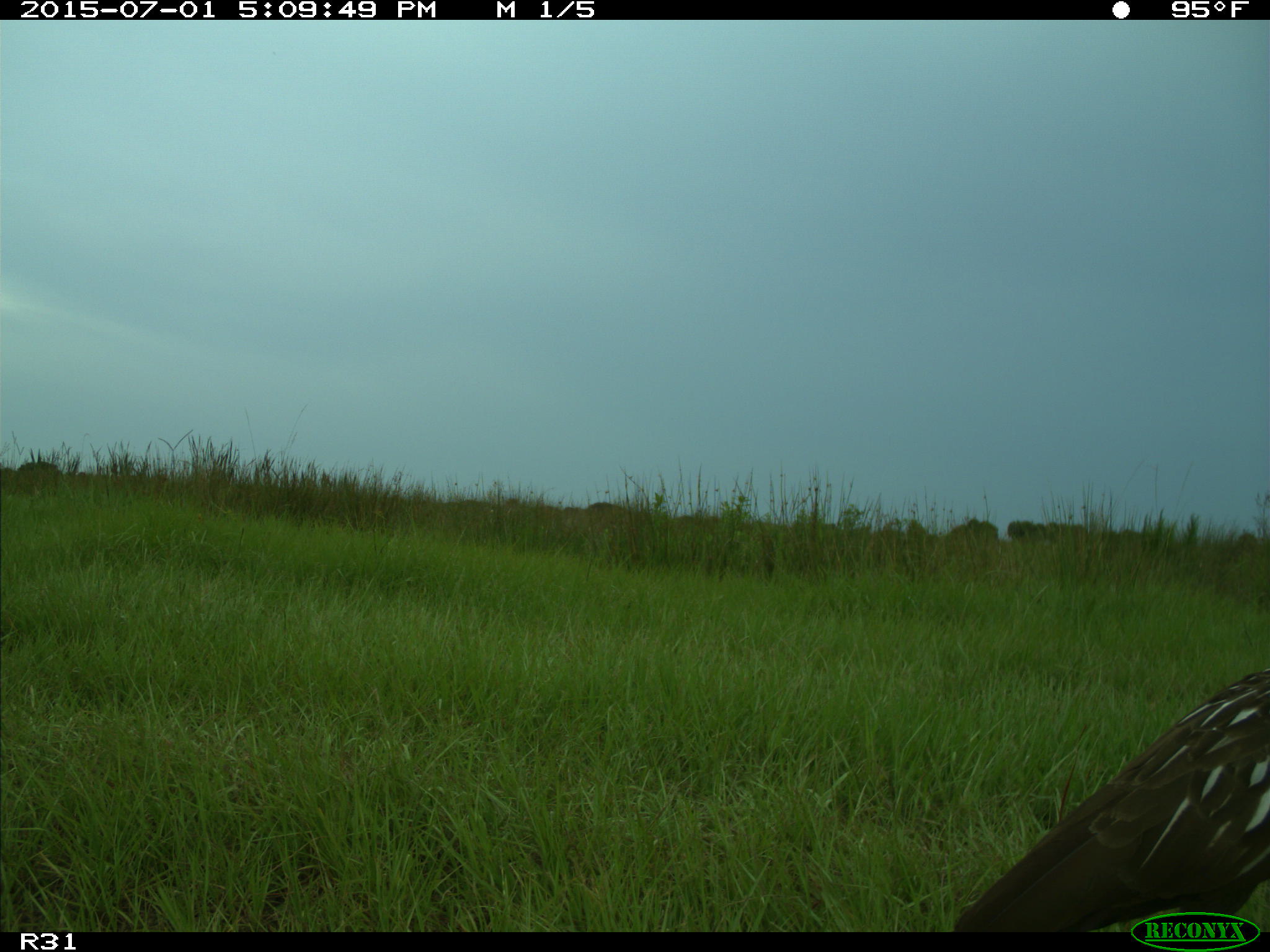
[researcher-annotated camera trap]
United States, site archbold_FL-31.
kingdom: Animalia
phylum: Chordata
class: Aves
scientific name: Aves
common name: birds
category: unidentified bird